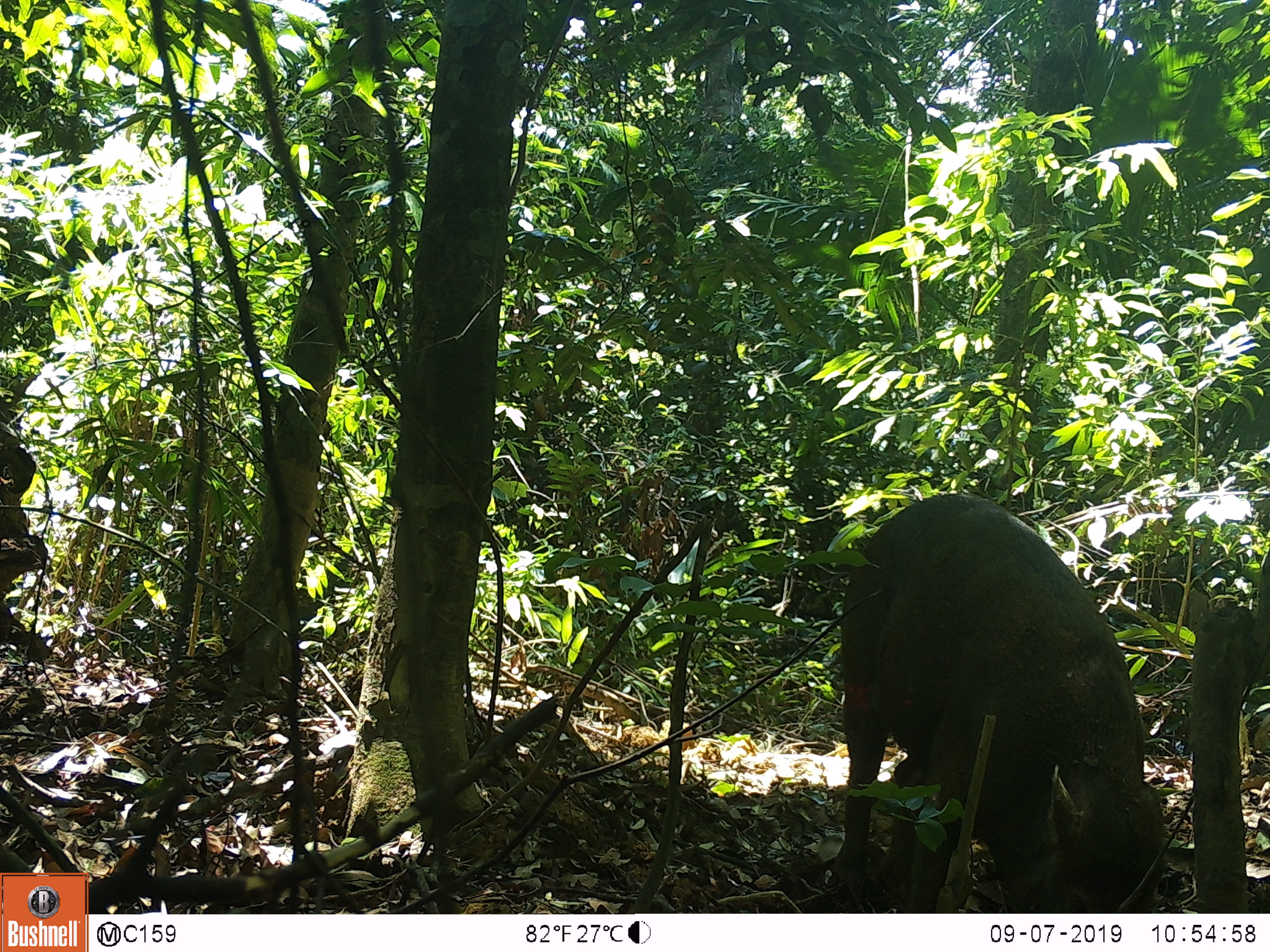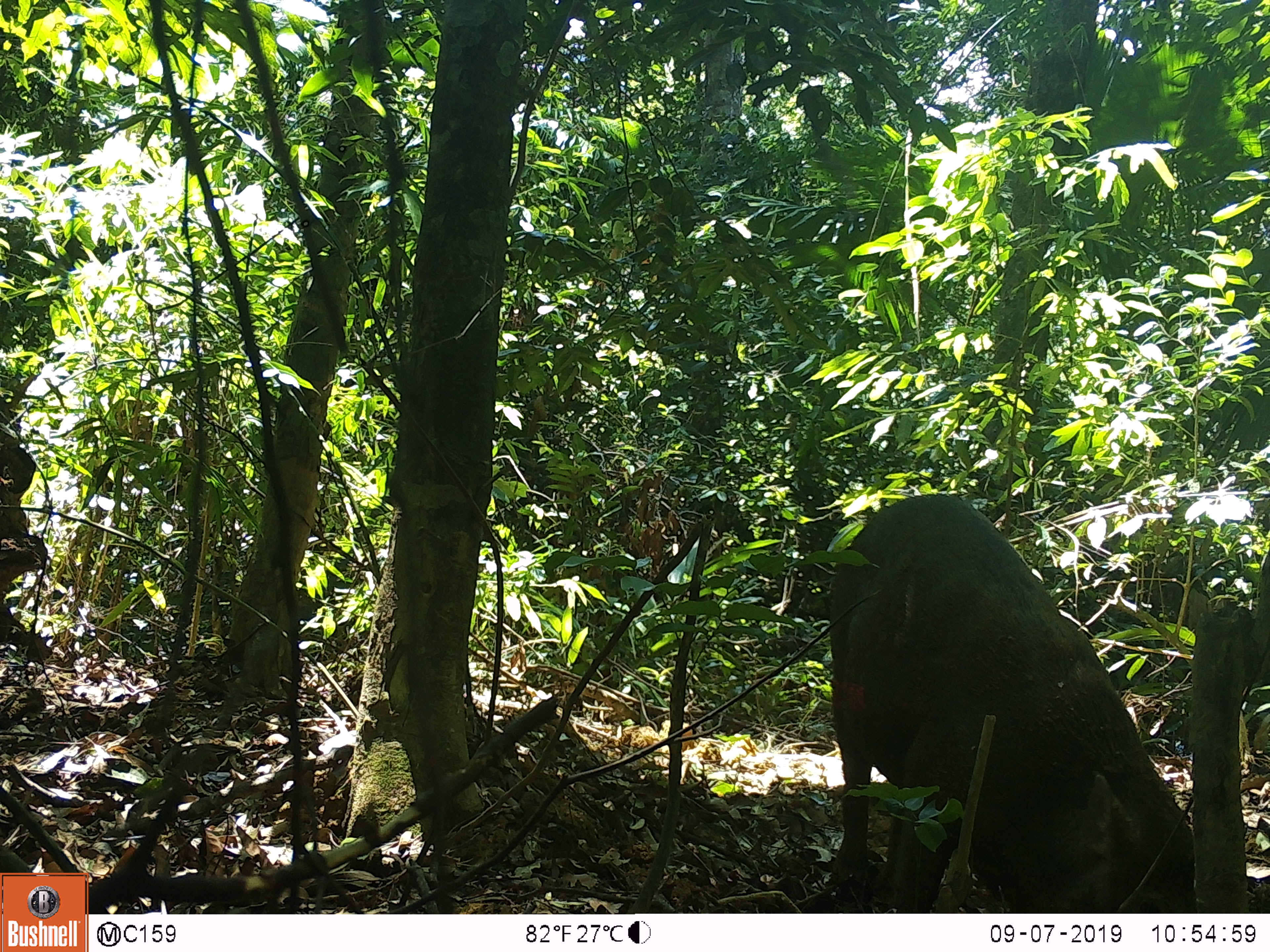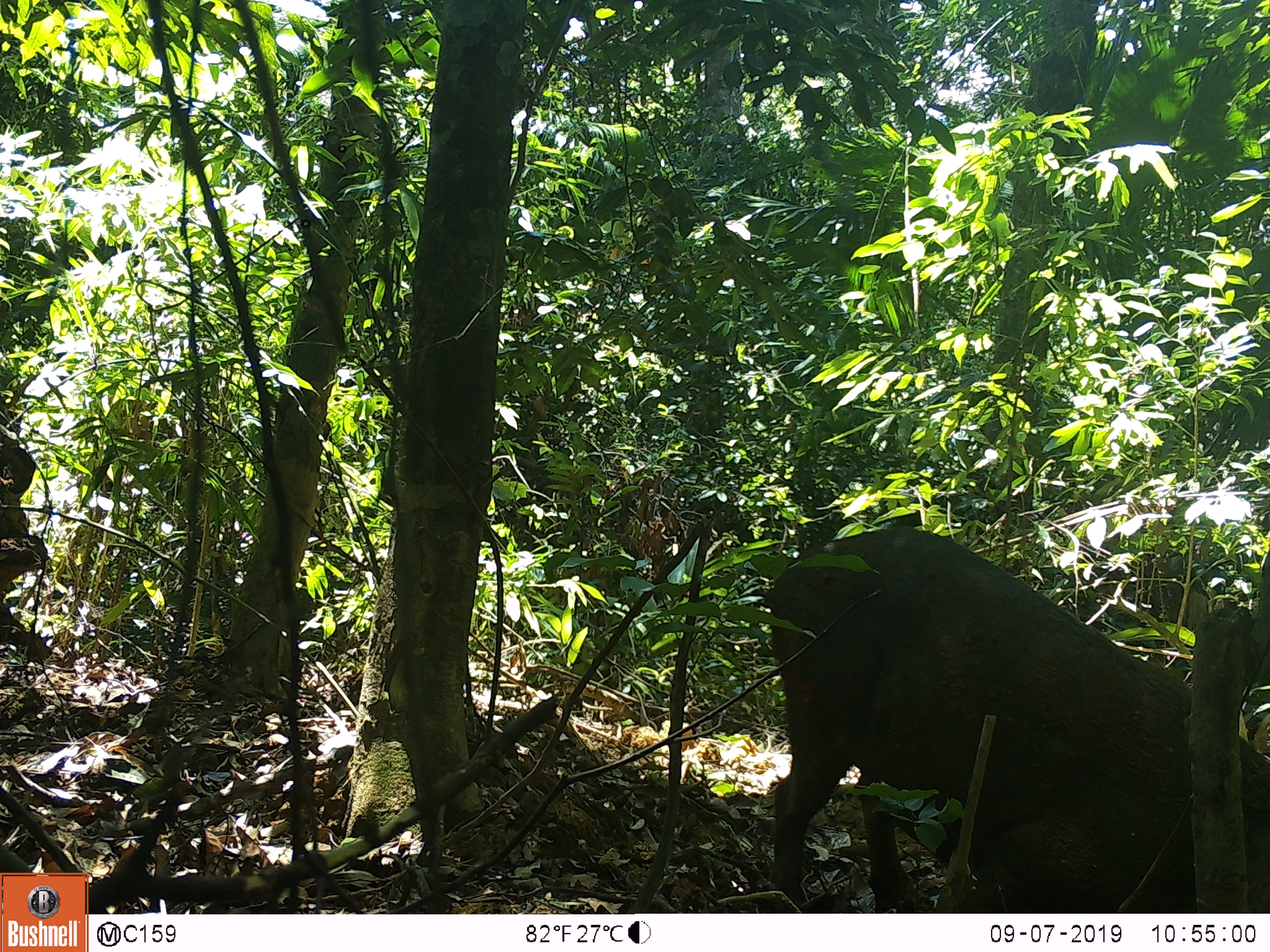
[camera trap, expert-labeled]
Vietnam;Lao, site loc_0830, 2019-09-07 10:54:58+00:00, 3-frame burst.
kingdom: Animalia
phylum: Chordata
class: Mammalia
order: Artiodactyla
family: Suidae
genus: Sus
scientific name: Sus scrofa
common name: eurasian wild pig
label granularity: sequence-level